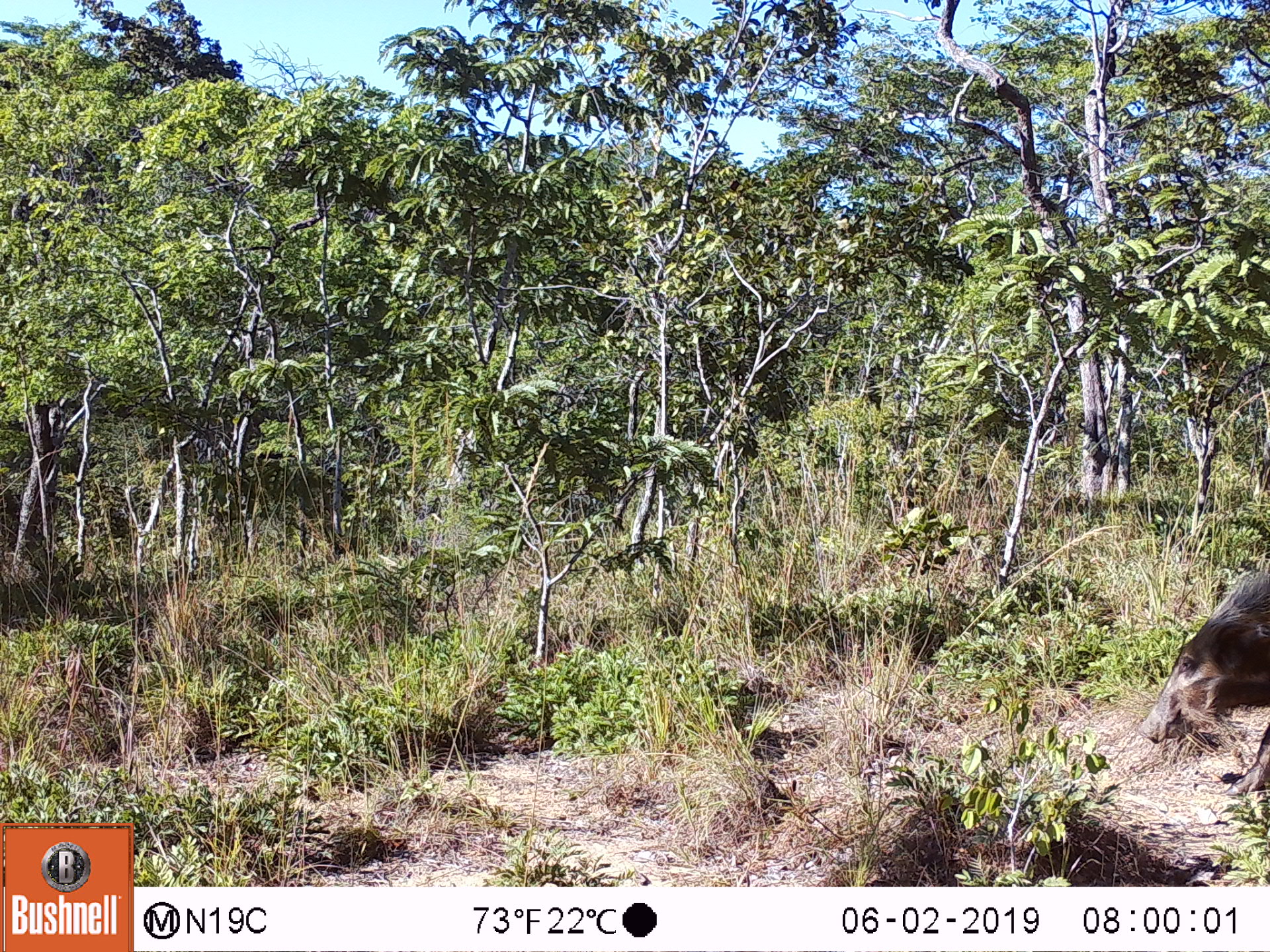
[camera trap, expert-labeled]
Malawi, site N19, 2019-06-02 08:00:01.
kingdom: Animalia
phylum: Chordata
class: Mammalia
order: Artiodactyla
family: Suidae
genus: Phacochoerus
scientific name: Phacochoerus africanus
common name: common warthog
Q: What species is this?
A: Common warthog (Phacochoerus africanus).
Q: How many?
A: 1.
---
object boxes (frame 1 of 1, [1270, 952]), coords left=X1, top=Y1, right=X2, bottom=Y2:
common warthog: left=1133, top=567, right=1268, bottom=799